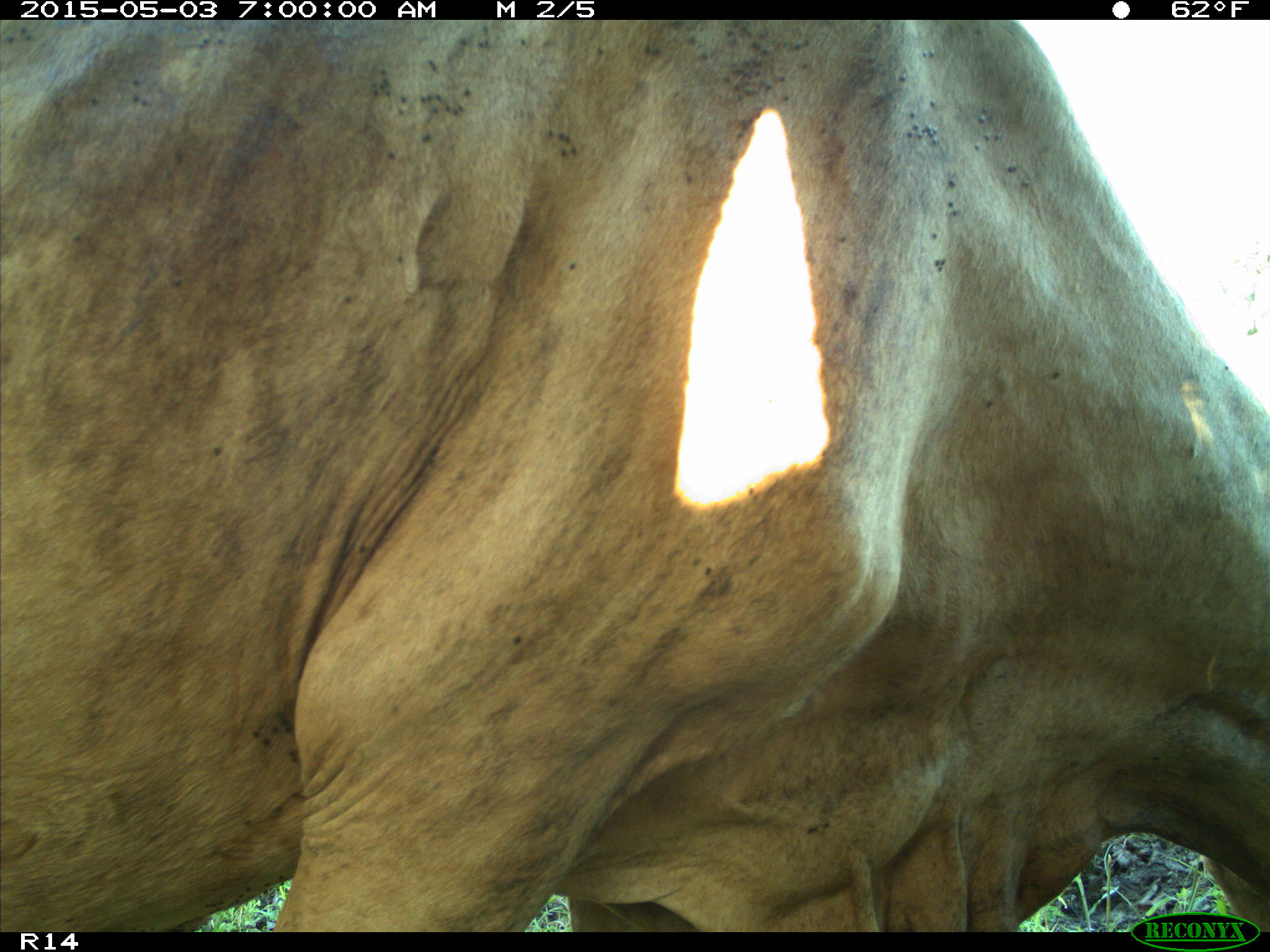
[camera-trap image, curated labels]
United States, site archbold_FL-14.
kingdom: Animalia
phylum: Chordata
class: Mammalia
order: Artiodactyla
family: Bovidae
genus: Bos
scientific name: Bos taurus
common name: domestic cow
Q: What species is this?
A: Bos taurus (domestic cow).